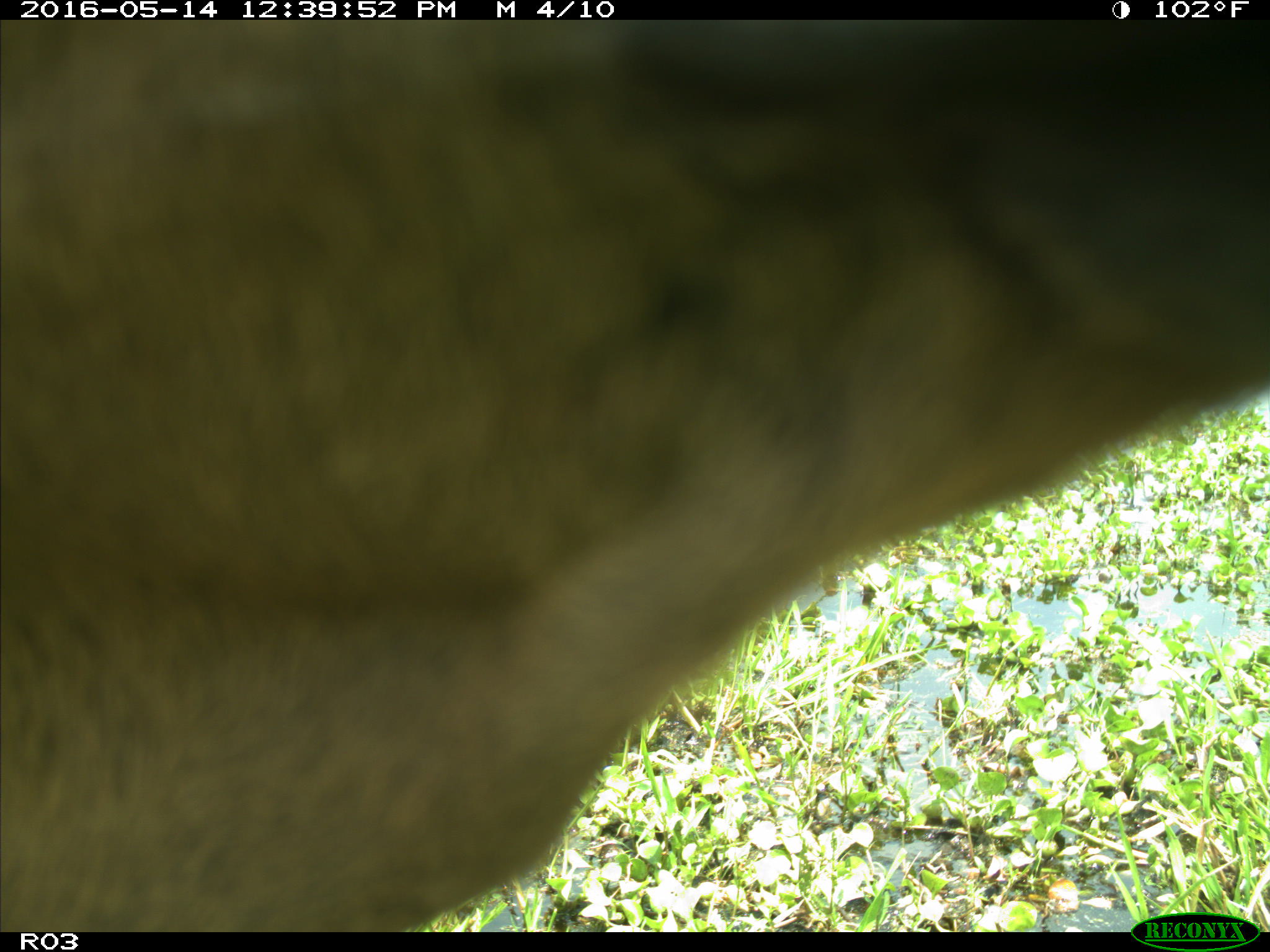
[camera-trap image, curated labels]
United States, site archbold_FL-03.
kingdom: Animalia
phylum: Chordata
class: Mammalia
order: Artiodactyla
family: Bovidae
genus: Bos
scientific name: Bos taurus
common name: domestic cow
Bos taurus (domestic cow).